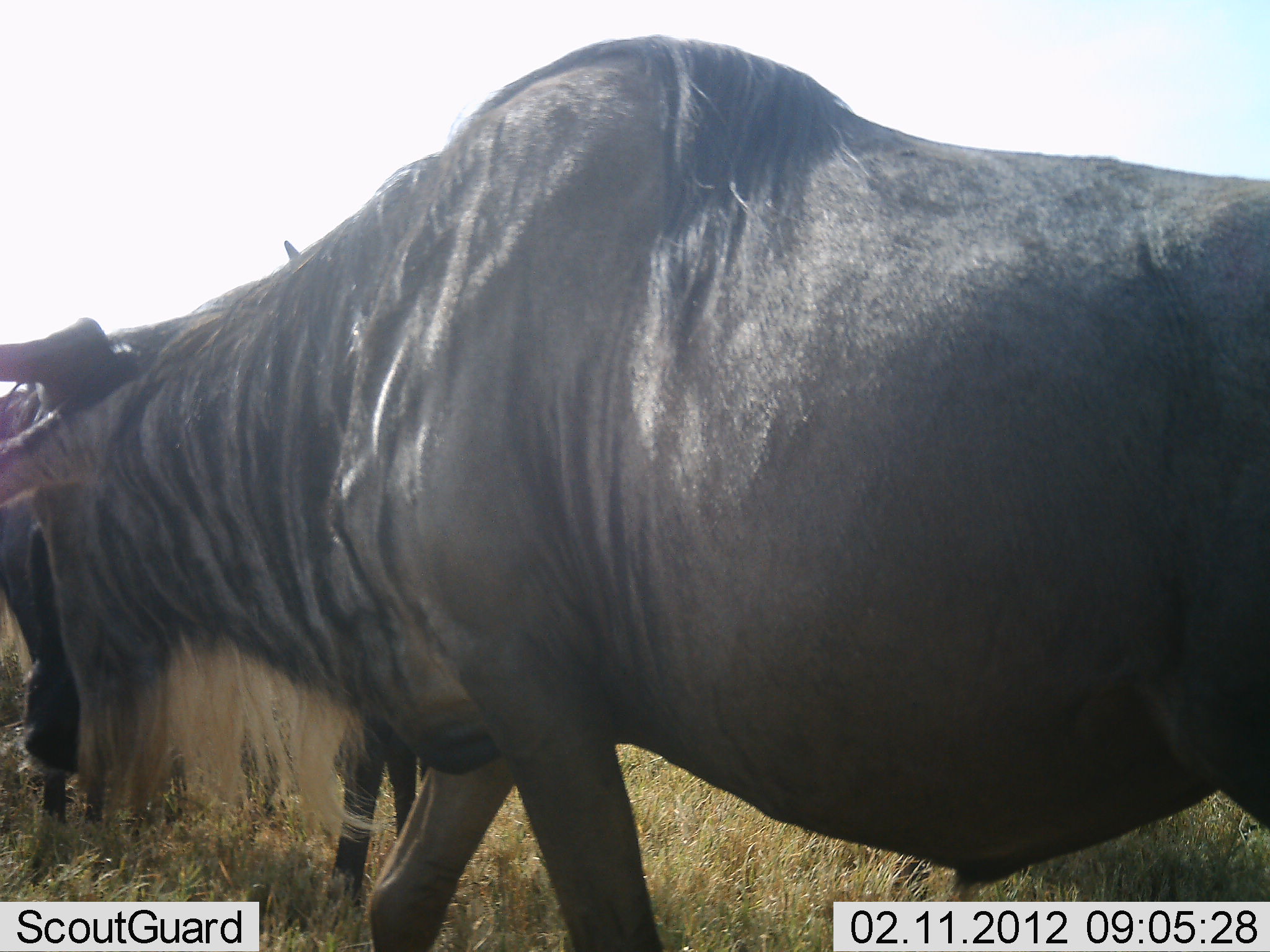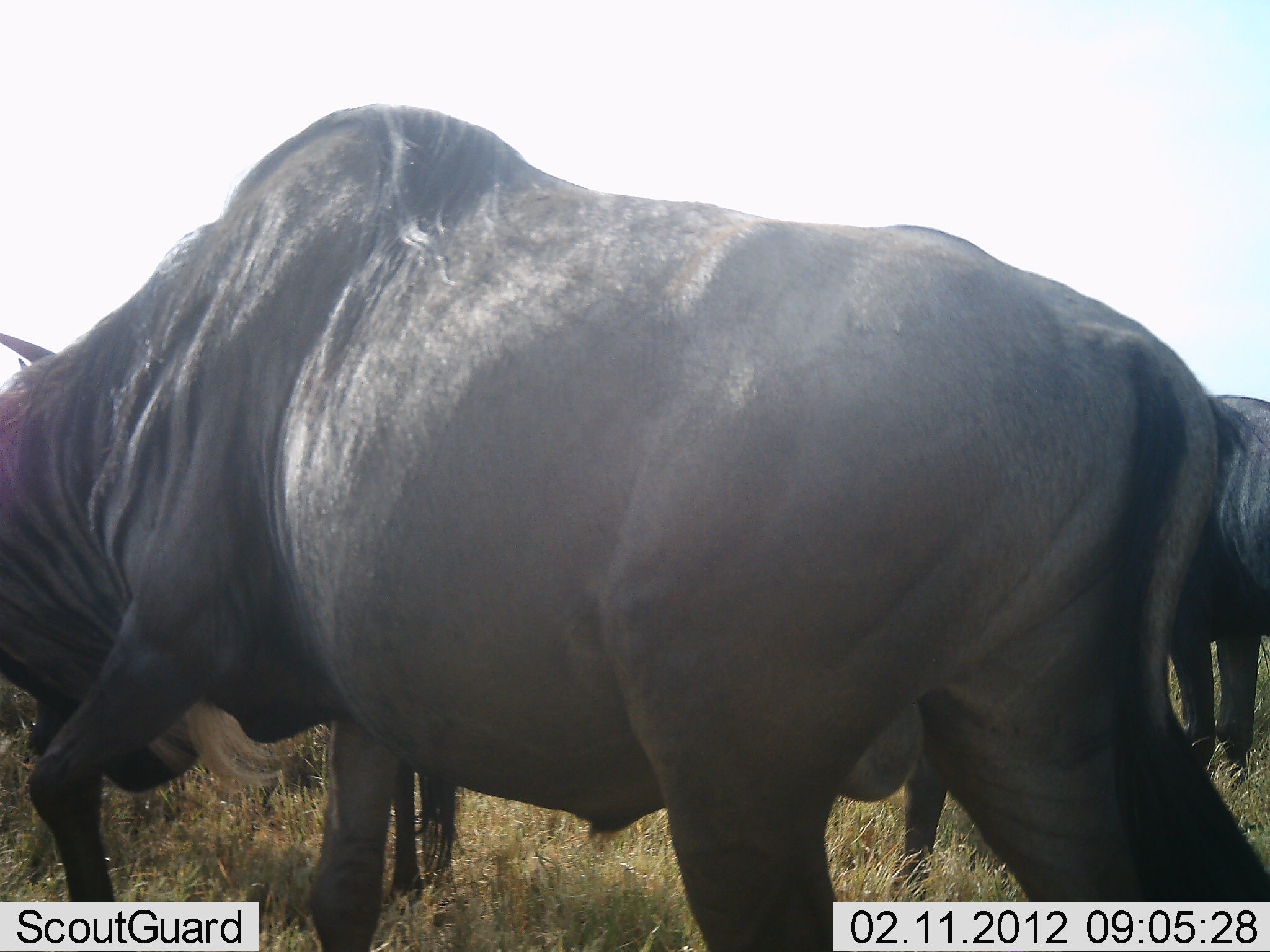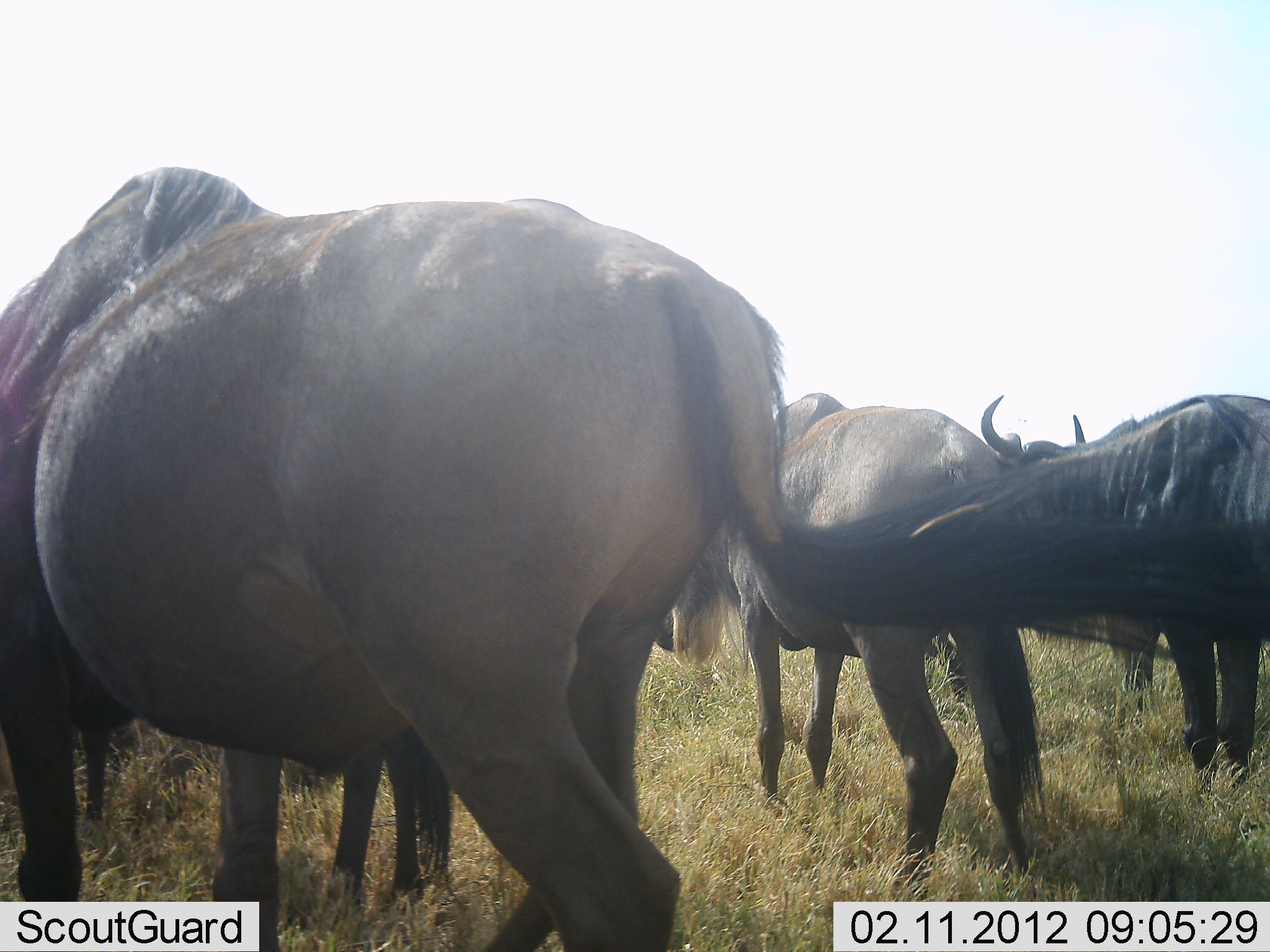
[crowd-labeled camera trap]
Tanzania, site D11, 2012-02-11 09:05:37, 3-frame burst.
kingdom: Animalia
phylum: Chordata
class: Mammalia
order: Artiodactyla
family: Bovidae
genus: Connochaetes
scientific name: Connochaetes taurinus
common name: blue wildebeest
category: wildebeest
Wildebeest (blue wildebeest) (Connochaetes taurinus), count 4. Behavior (volunteer vote fractions): standing 59%, resting 0%, moving 76%, interacting 0%. Young present (vote fraction): 0%. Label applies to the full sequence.